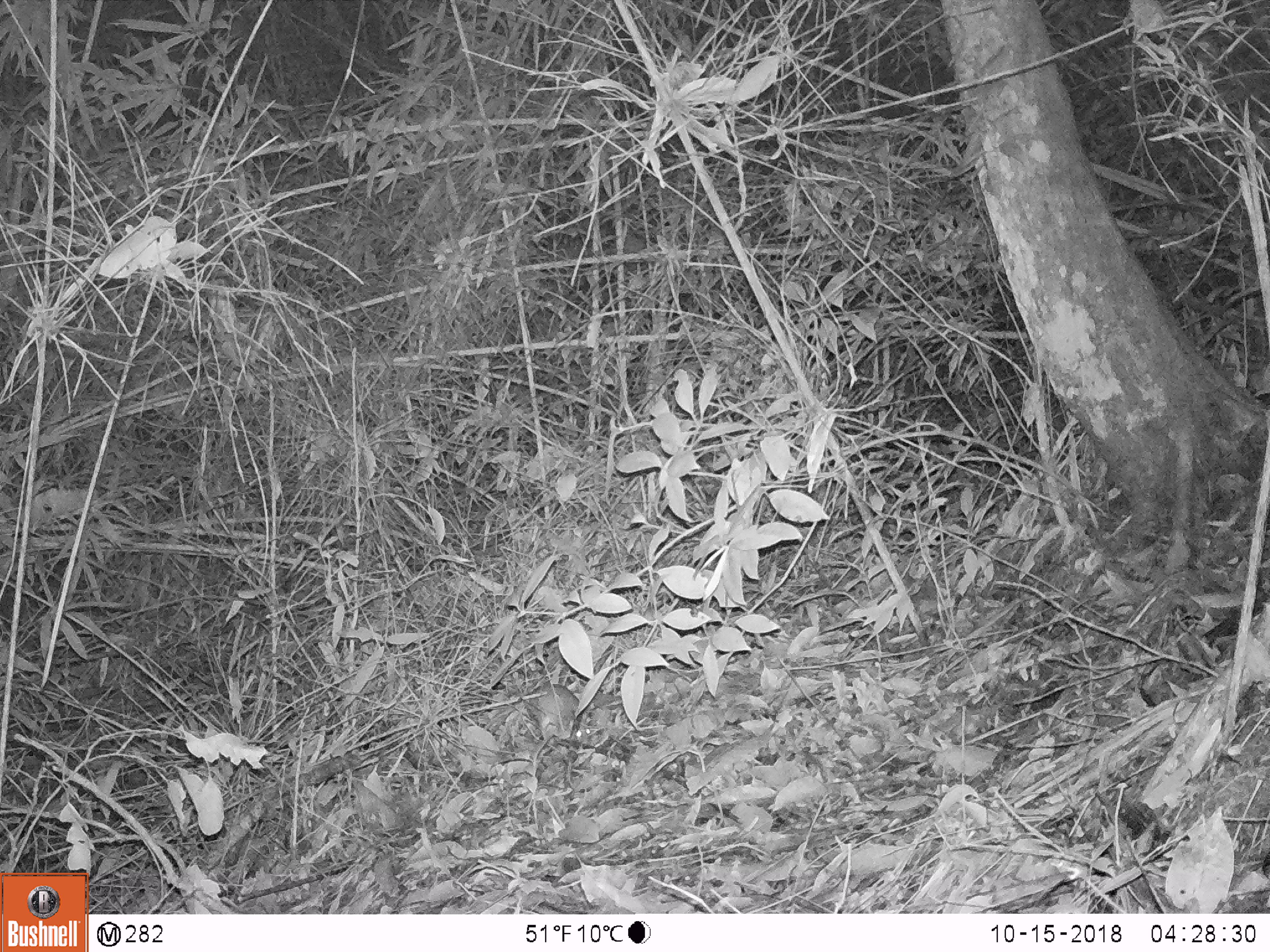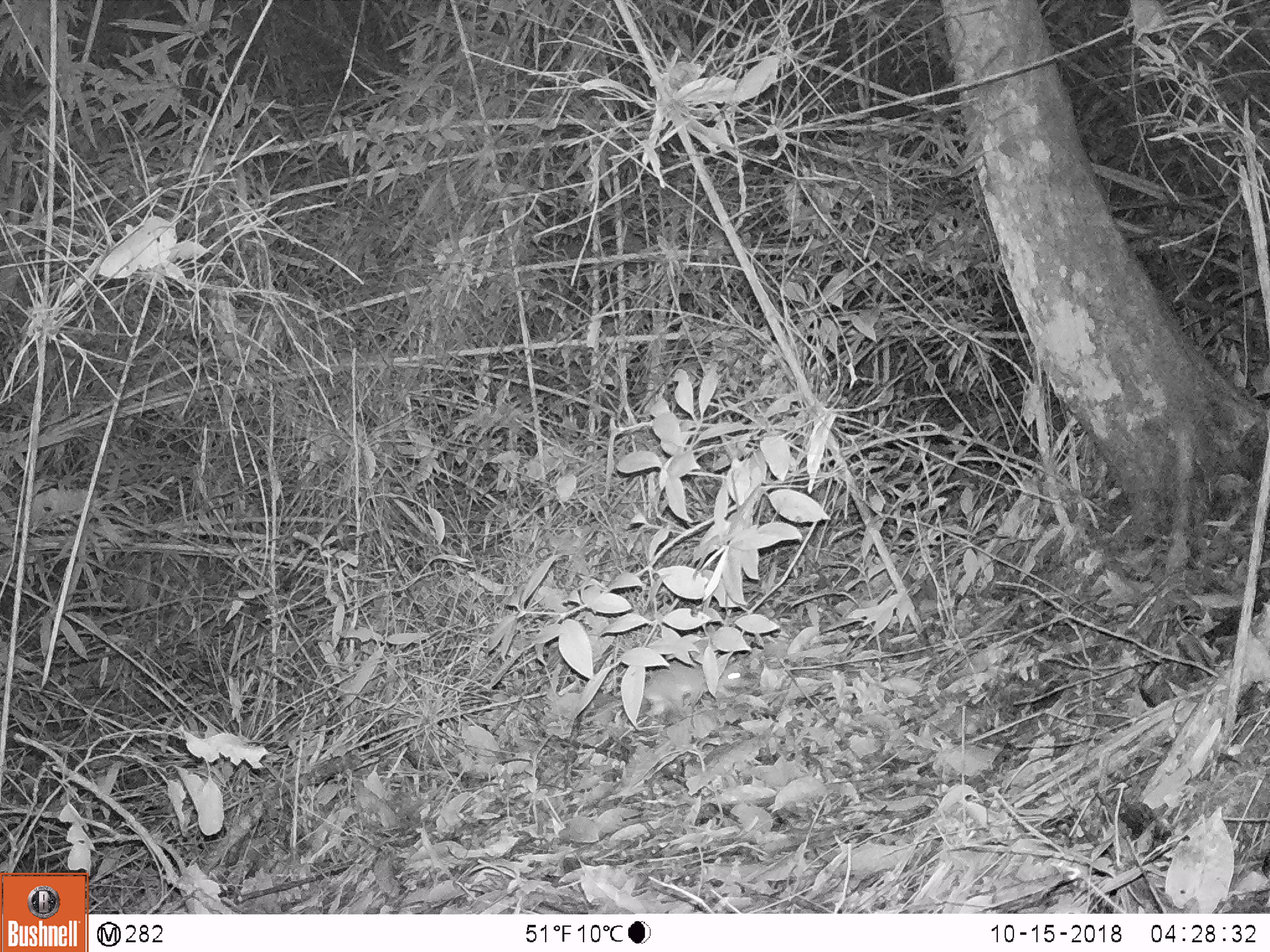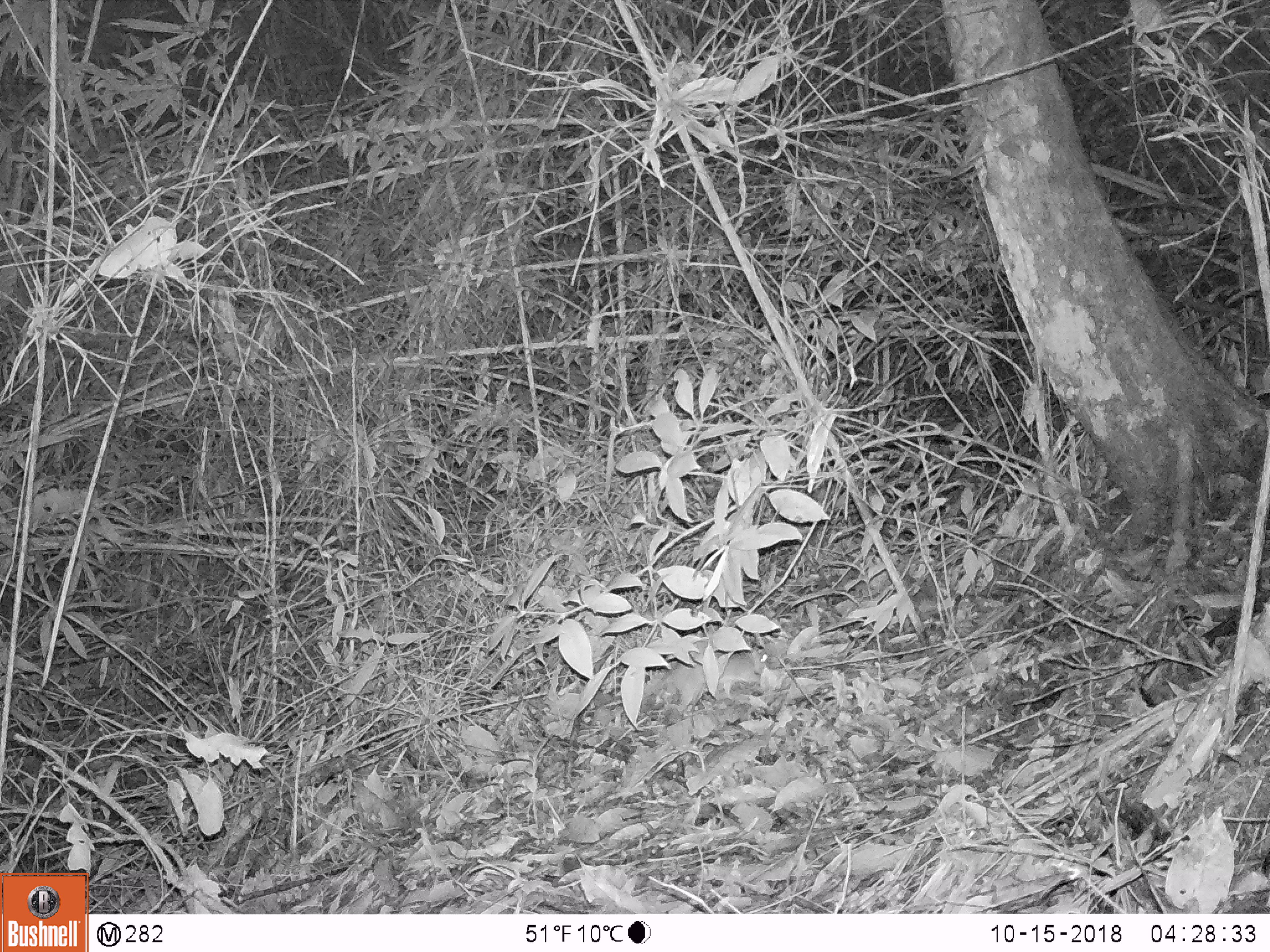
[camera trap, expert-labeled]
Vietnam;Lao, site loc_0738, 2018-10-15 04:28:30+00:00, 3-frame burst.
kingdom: Animalia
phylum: Chordata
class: Mammalia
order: Rodentia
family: Muridae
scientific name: Muridae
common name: old-world mice and rats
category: unidentified murid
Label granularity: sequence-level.